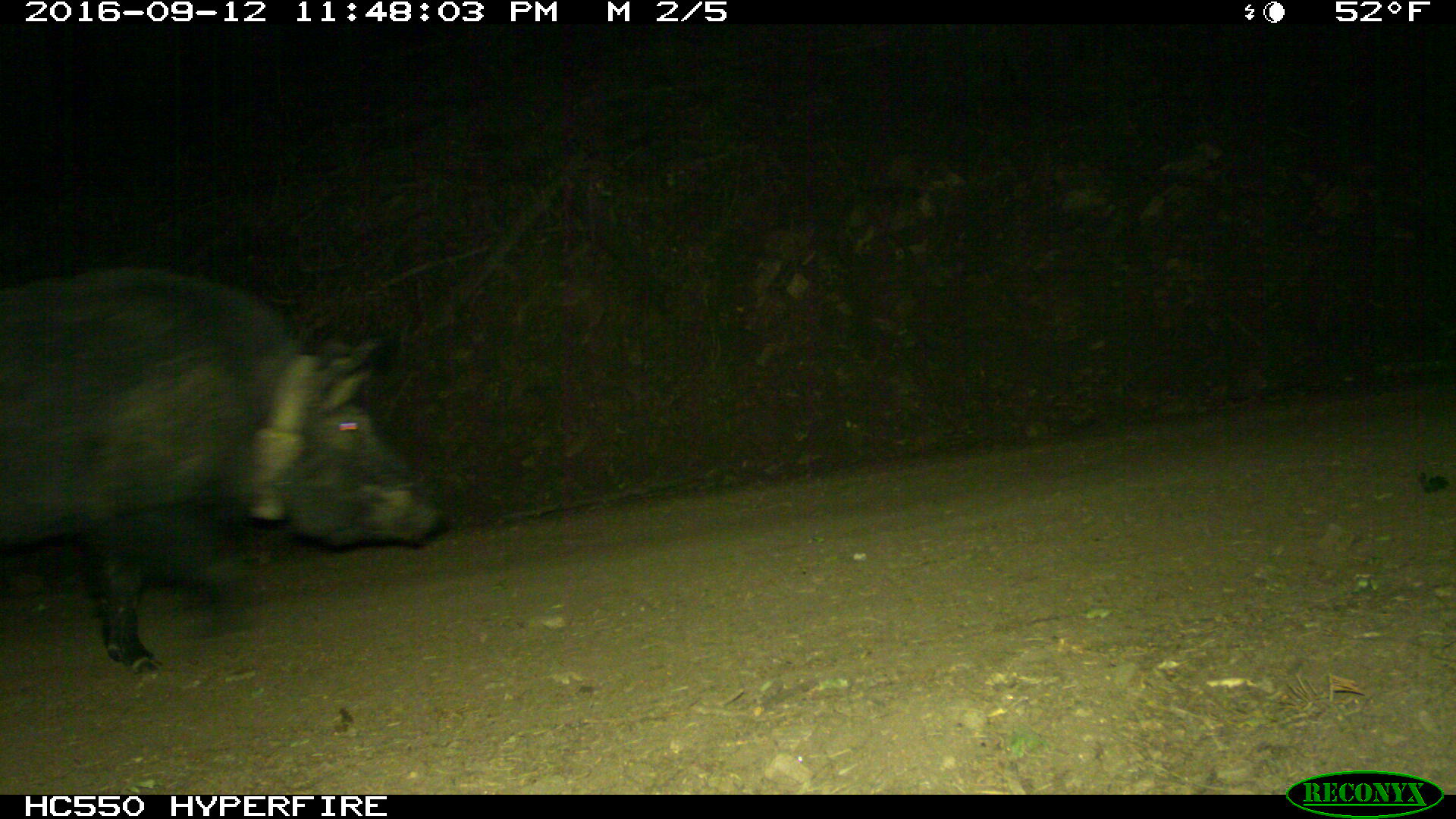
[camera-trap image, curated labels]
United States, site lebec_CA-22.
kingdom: Animalia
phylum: Chordata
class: Mammalia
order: Artiodactyla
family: Suidae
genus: Sus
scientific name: Sus scrofa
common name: wild boar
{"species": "Sus scrofa (wild boar)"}